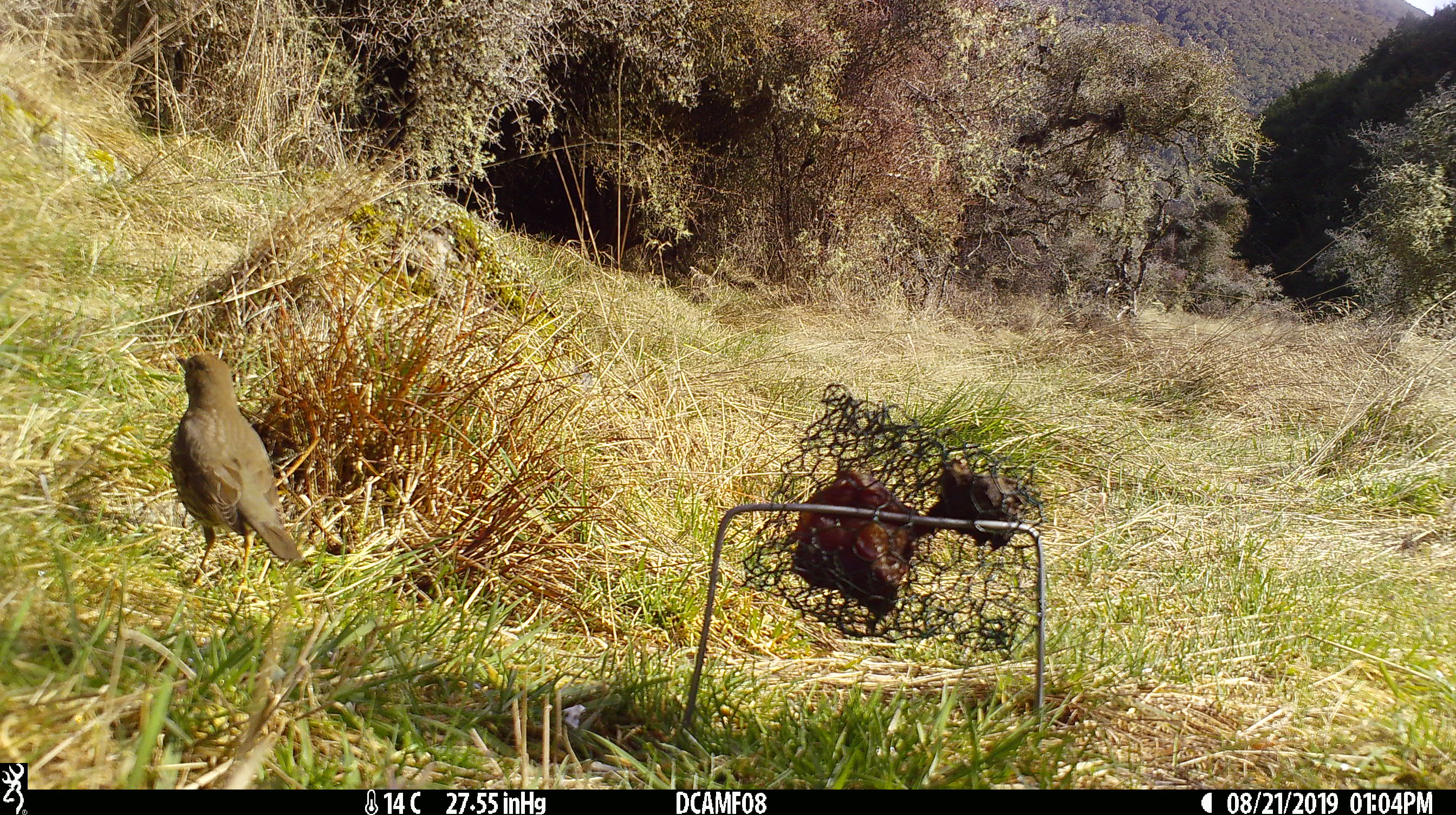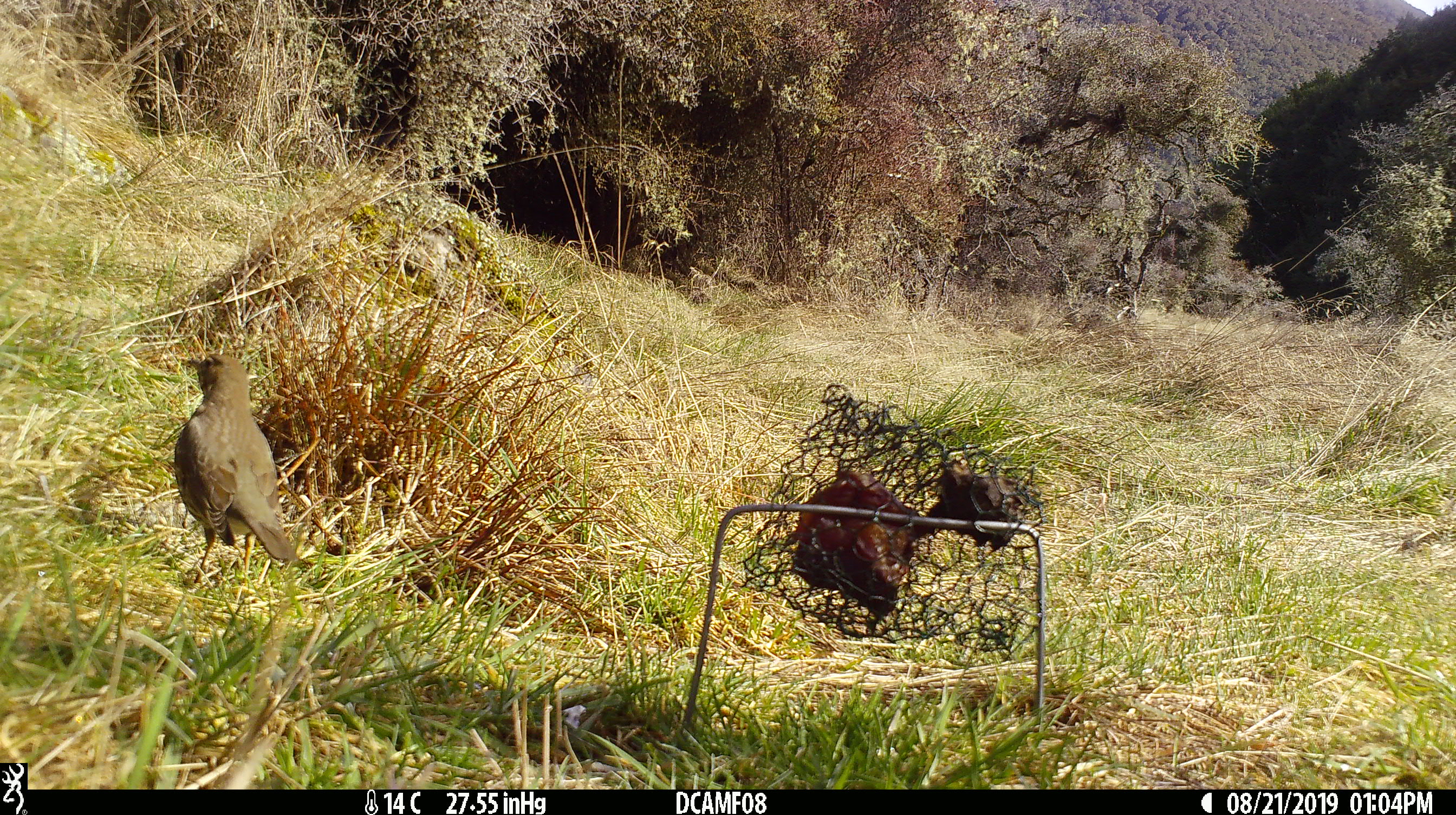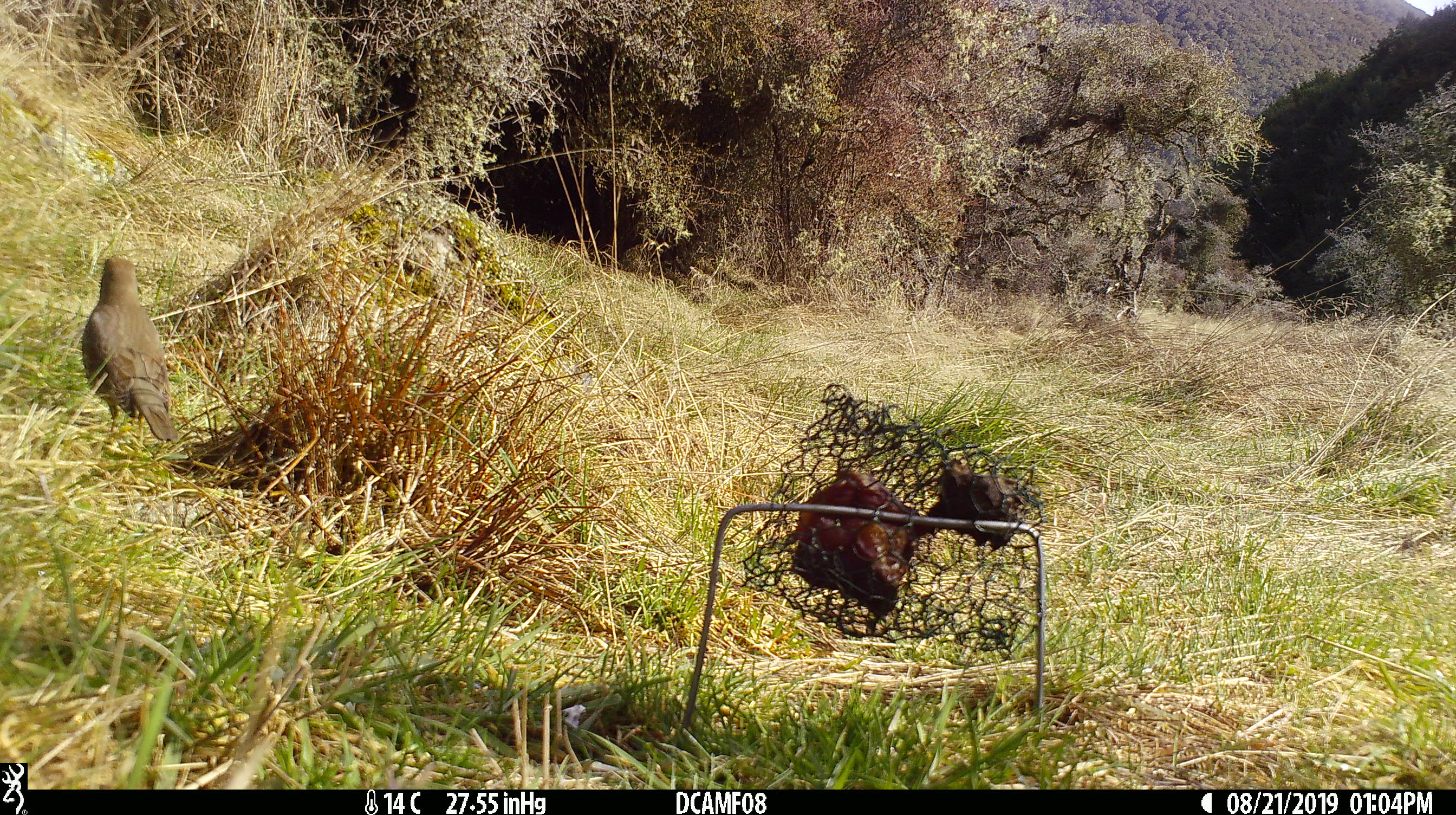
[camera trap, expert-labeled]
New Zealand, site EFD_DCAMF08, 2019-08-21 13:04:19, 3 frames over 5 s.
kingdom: Animalia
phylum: Chordata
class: Aves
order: Passeriformes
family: Turdidae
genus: Turdus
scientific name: Turdus philomelos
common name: song thrush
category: thrush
Thrush (song thrush) (Turdus philomelos).